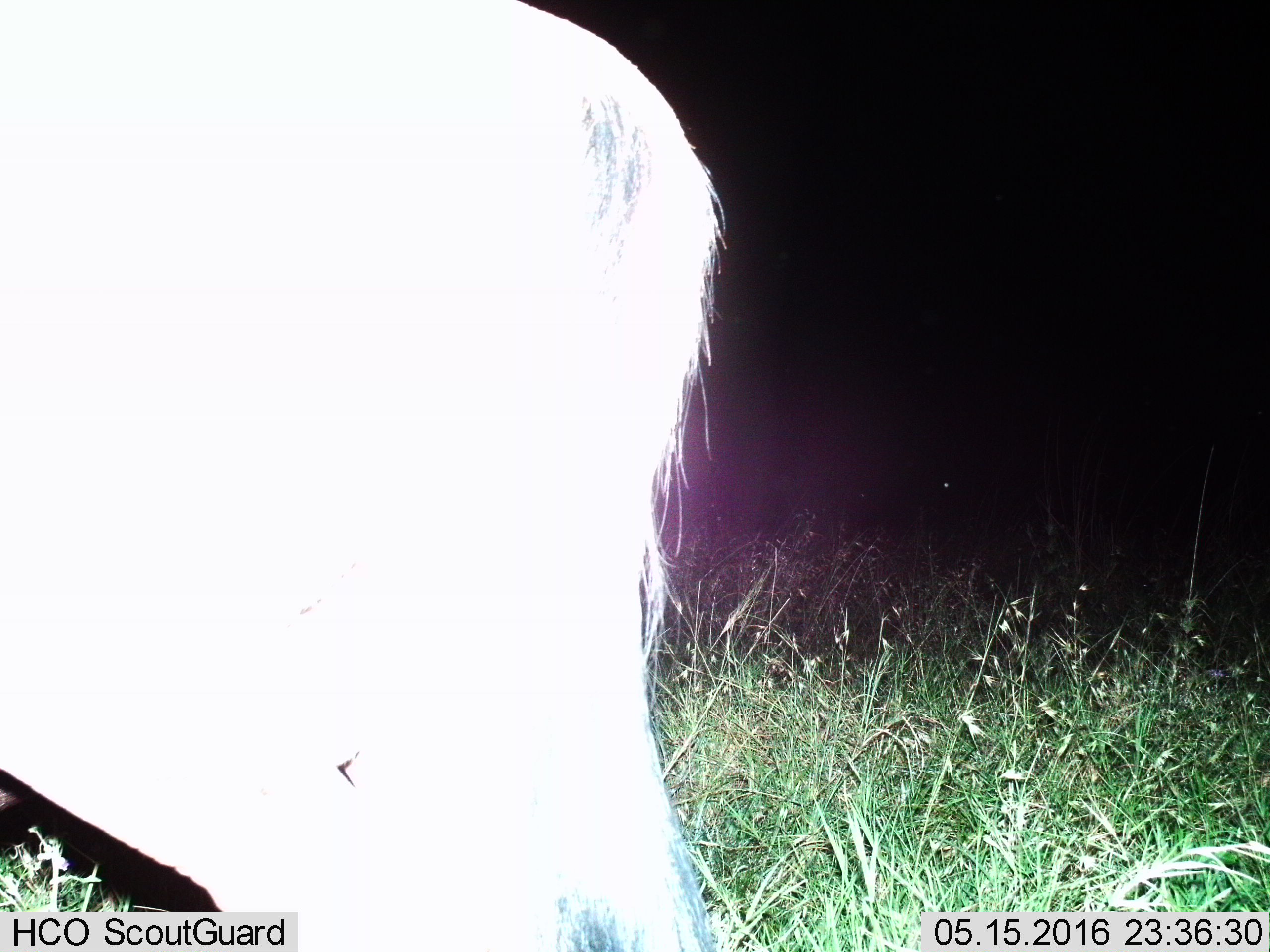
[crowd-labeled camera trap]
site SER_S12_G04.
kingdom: Animalia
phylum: Chordata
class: Mammalia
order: Artiodactyla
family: Bovidae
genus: Connochaetes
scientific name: Connochaetes taurinus taurinus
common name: blue wildebeest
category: wildebeestblue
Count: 1.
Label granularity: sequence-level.